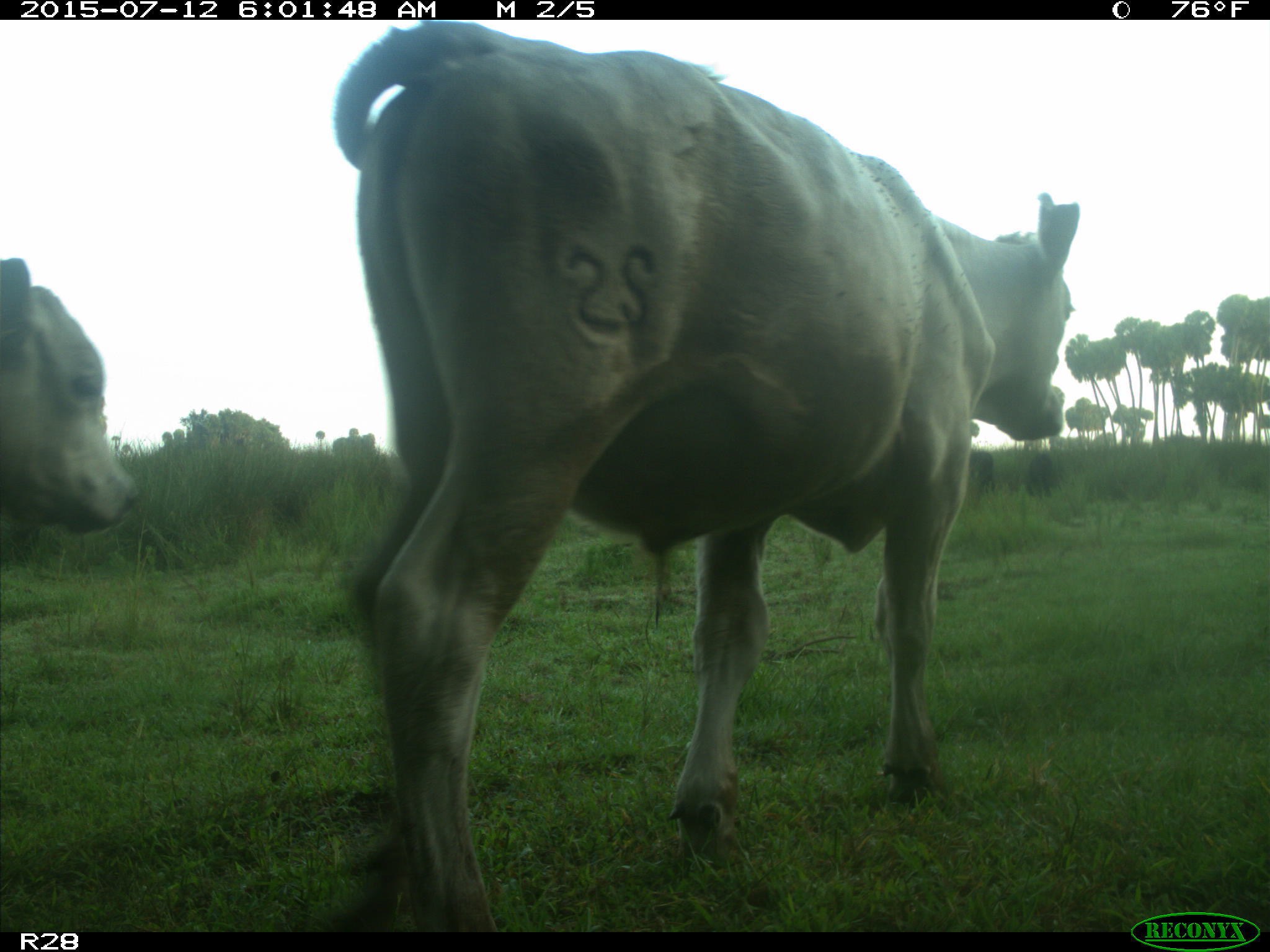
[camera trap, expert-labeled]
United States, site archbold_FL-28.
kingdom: Animalia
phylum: Chordata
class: Mammalia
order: Artiodactyla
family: Bovidae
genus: Bos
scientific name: Bos taurus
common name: domestic cow